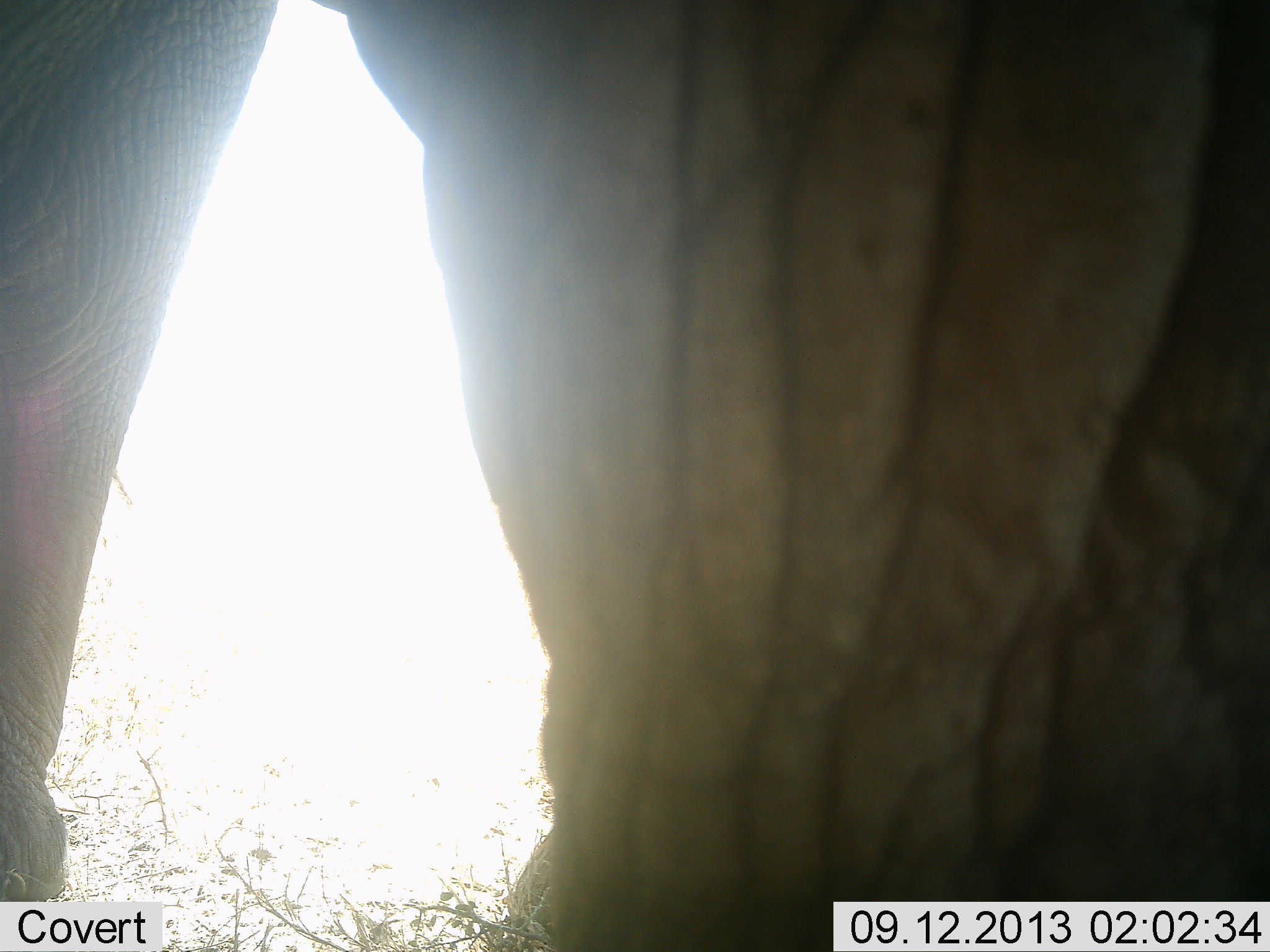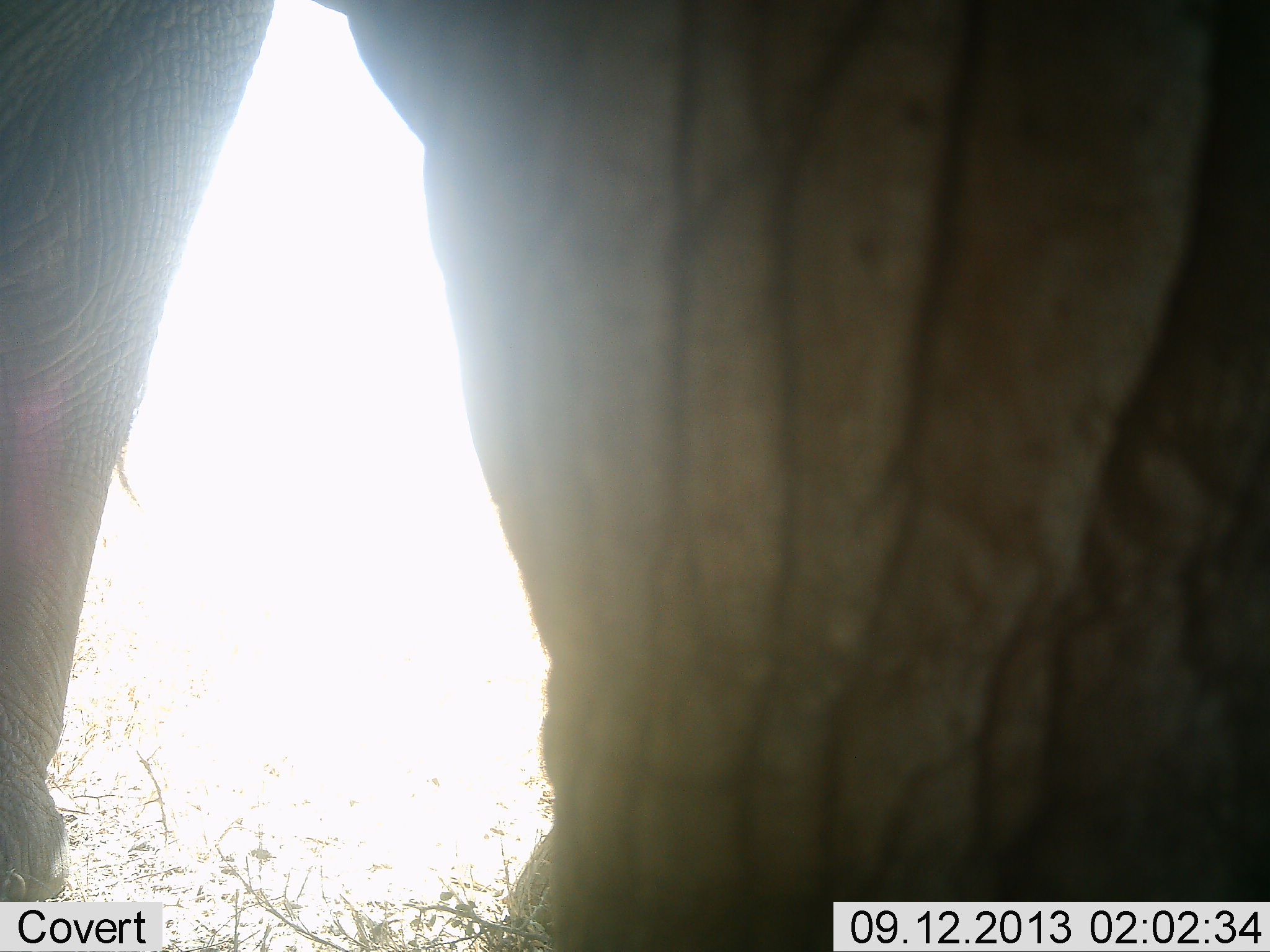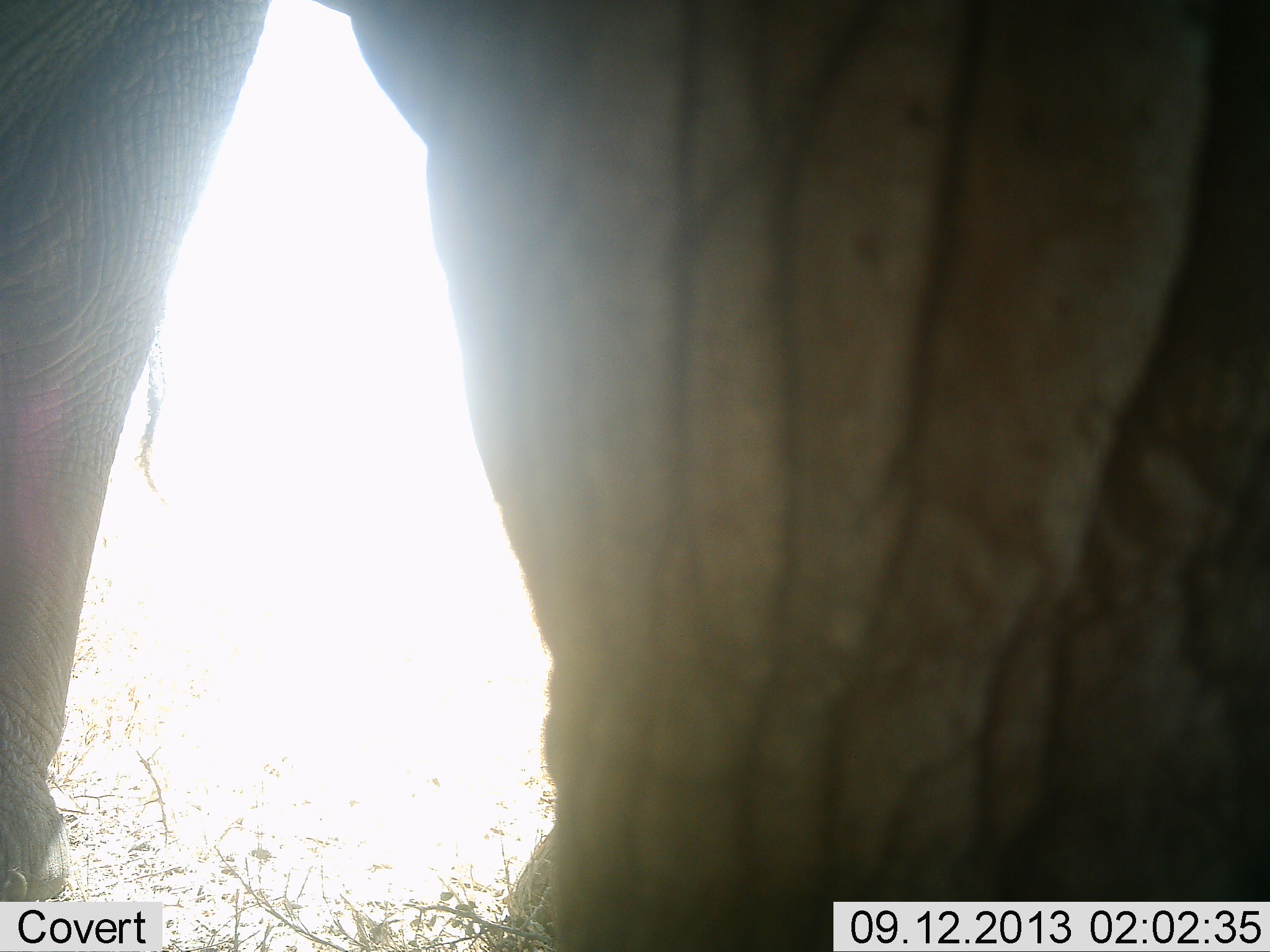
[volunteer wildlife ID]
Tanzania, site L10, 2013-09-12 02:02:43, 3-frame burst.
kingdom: Animalia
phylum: Chordata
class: Mammalia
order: Proboscidea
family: Elephantidae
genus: Loxodonta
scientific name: Loxodonta africana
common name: african bush elephant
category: elephant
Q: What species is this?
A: Elephant (african bush elephant) (Loxodonta africana).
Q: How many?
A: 1.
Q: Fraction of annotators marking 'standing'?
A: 93%.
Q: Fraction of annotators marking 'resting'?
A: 0%.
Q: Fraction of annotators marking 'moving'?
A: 0%.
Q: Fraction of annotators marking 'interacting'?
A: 7%.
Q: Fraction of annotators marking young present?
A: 0%.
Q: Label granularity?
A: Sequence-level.